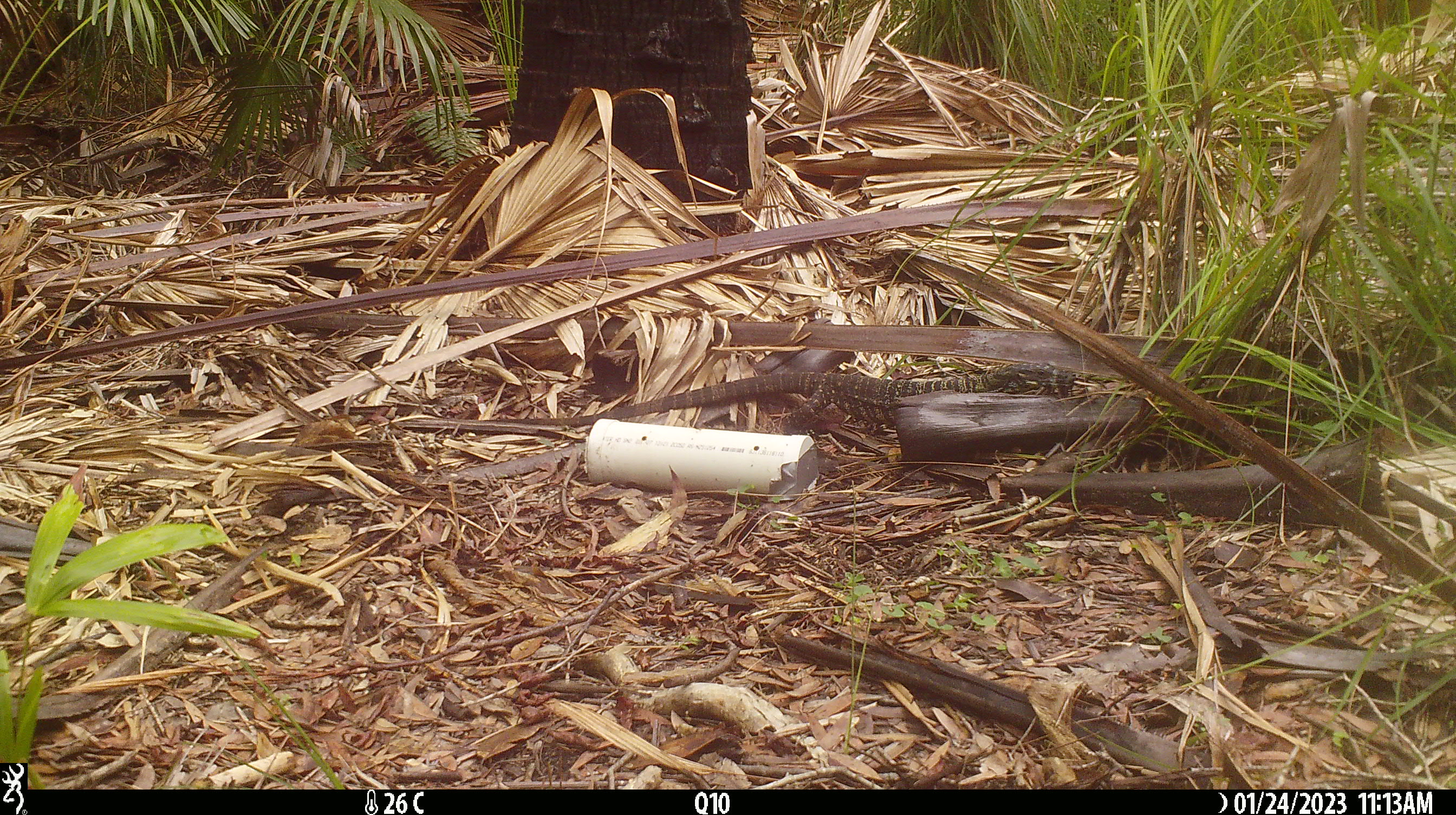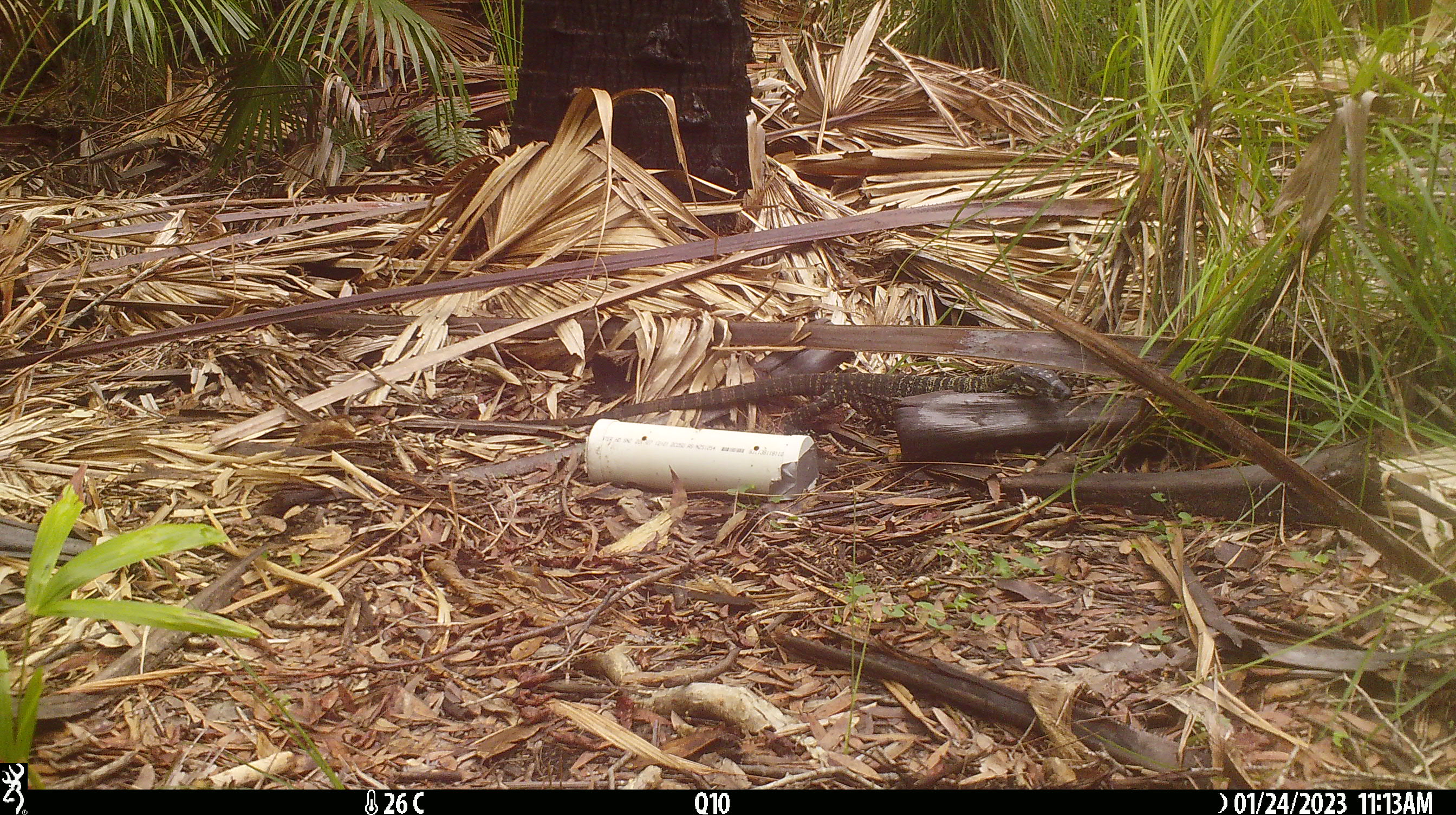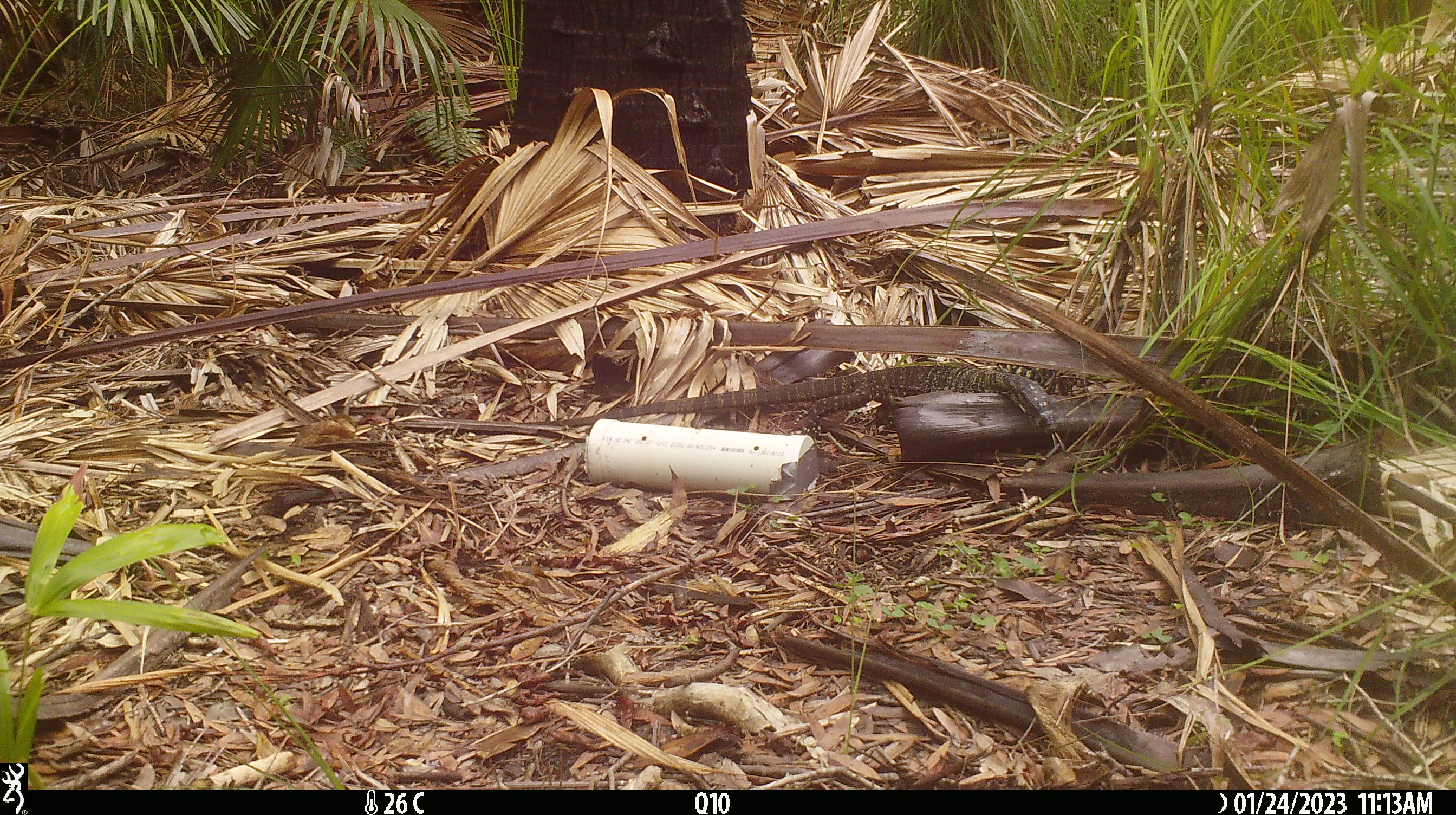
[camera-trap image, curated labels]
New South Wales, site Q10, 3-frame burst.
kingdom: Animalia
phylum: Chordata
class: Reptilia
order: Squamata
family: Varanidae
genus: Varanus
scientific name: Varanus varius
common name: lace monitor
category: goanna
Goanna (lace monitor) (Varanus varius).